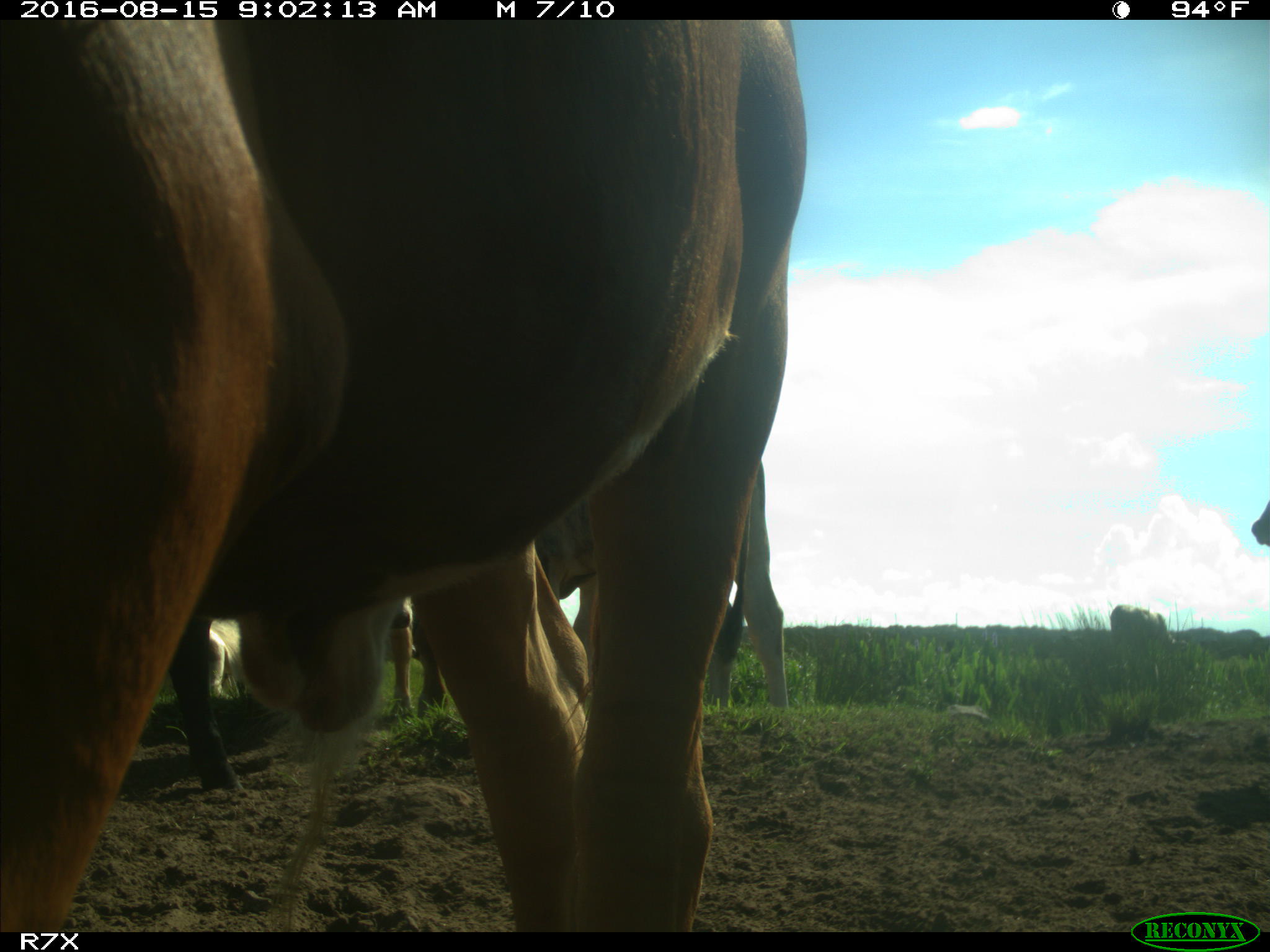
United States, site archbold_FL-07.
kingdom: Animalia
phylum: Chordata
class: Mammalia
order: Artiodactyla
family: Bovidae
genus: Bos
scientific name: Bos taurus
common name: domestic cow